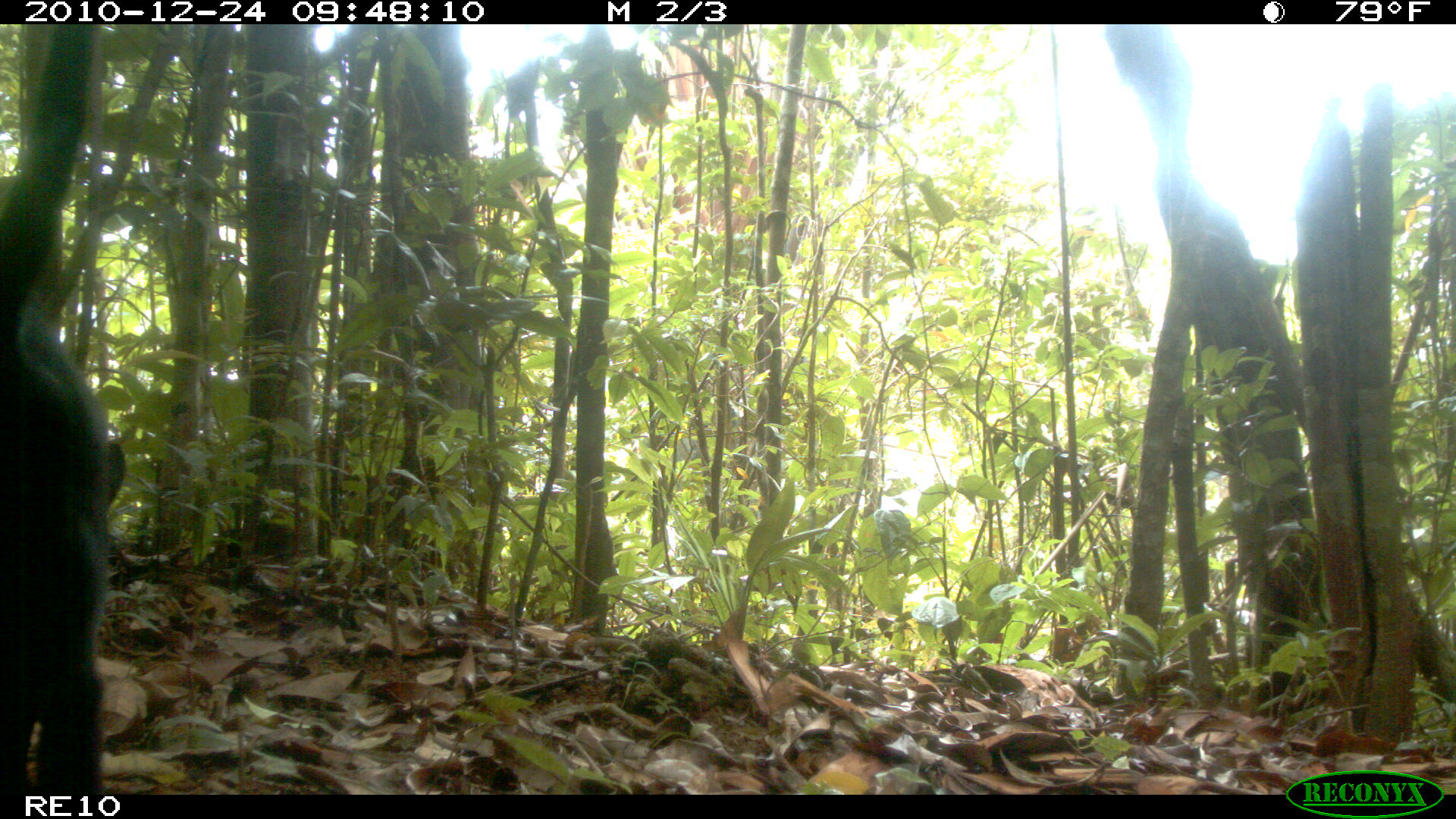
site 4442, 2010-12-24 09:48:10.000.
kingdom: Animalia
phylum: Chordata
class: Mammalia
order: Carnivora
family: Canidae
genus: Canis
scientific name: Canis familiaris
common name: domestic dog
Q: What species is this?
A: Canis familiaris (domestic dog).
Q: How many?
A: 1.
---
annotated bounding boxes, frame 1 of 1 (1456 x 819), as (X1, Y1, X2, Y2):
canis familiaris: (2, 22, 126, 792)